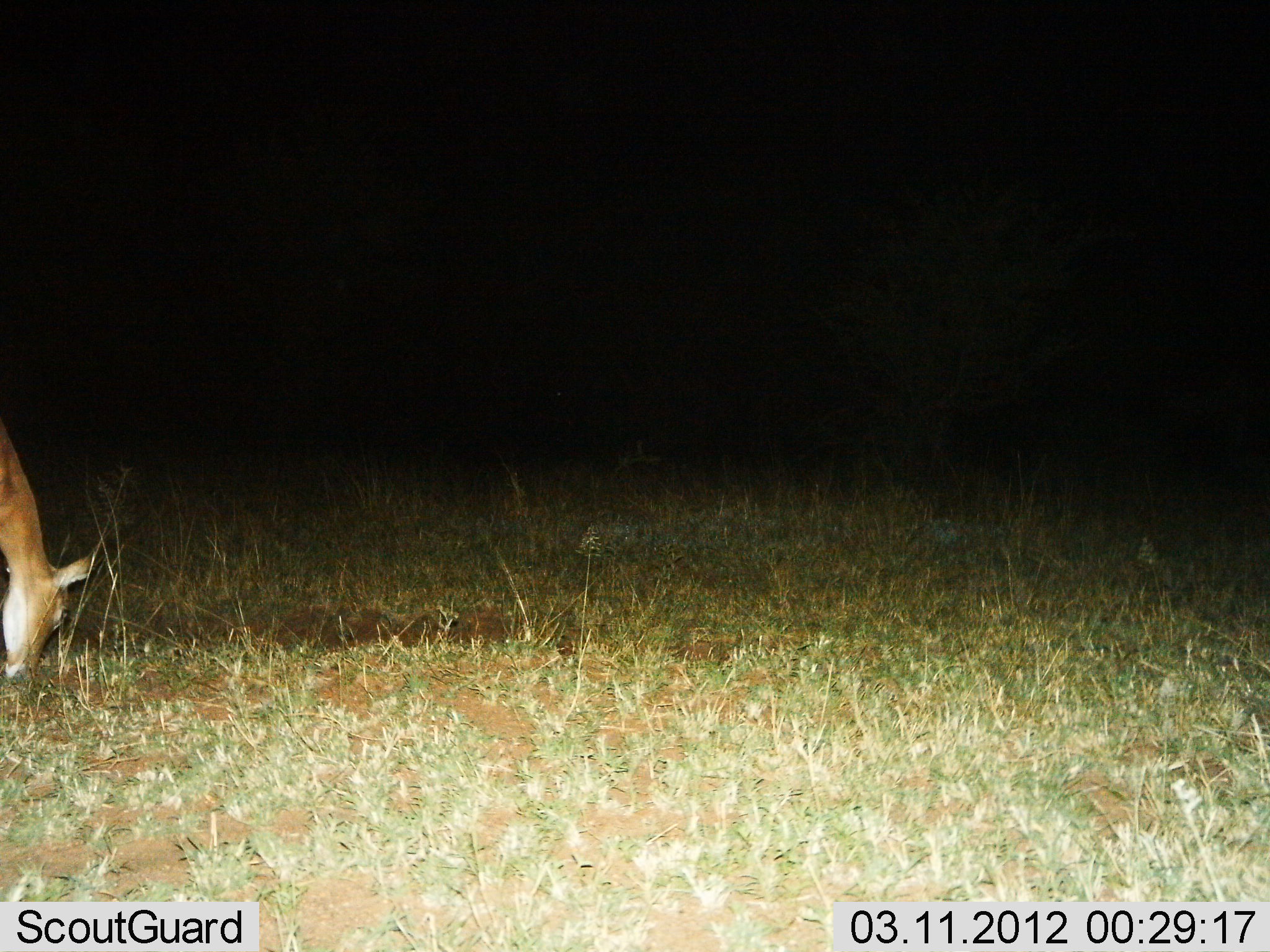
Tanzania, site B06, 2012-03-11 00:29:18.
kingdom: Animalia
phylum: Chordata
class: Mammalia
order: Artiodactyla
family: Bovidae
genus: Aepyceros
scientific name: Aepyceros melampus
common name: impala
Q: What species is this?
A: Impala (Aepyceros melampus).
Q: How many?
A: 1.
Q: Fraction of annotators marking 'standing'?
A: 0%.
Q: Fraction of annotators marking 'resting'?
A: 0%.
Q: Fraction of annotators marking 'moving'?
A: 0%.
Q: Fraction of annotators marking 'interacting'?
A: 0%.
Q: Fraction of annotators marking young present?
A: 0%.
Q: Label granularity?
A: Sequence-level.